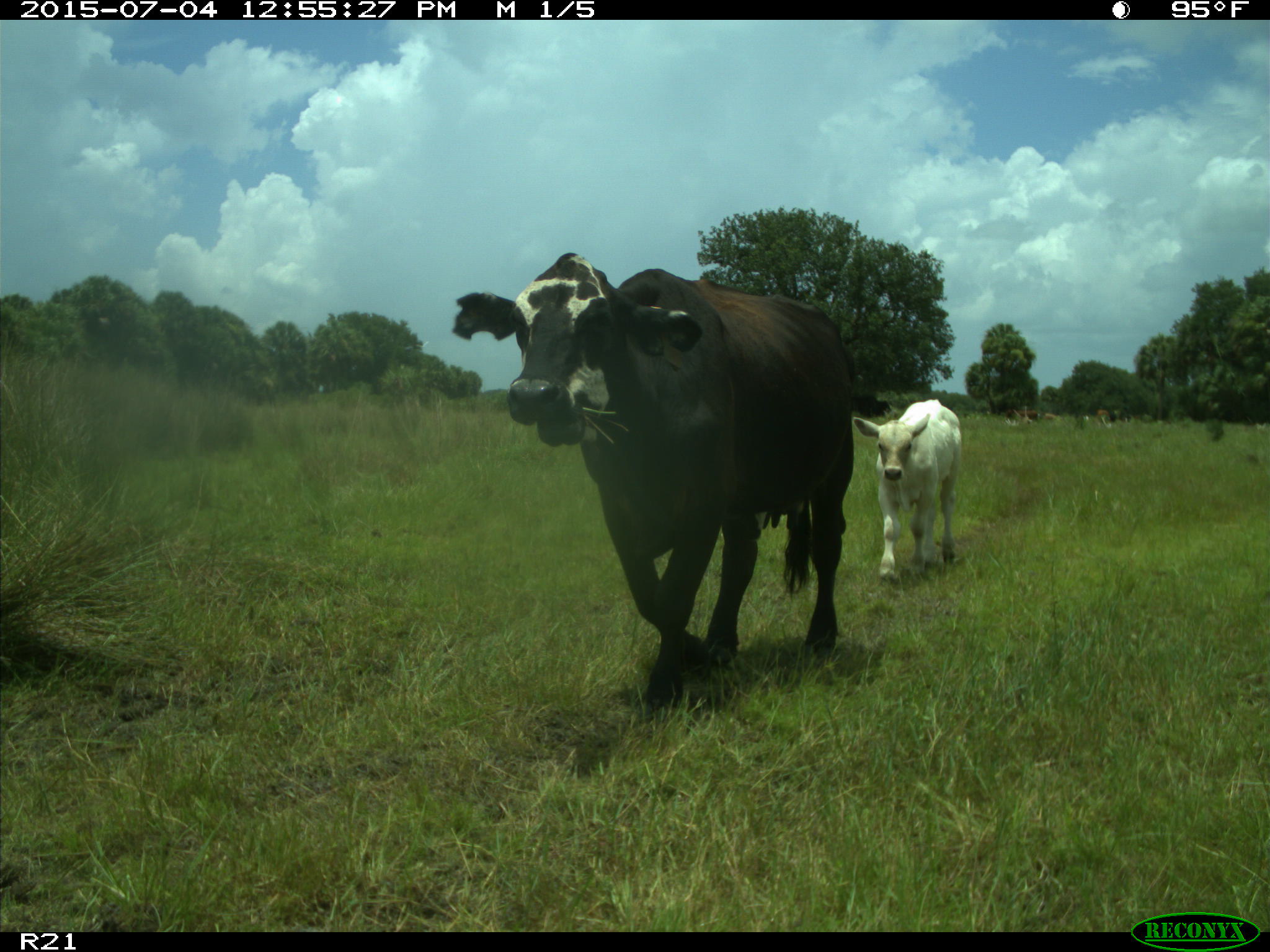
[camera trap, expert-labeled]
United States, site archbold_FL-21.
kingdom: Animalia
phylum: Chordata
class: Mammalia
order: Artiodactyla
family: Bovidae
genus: Bos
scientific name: Bos taurus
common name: domestic cow